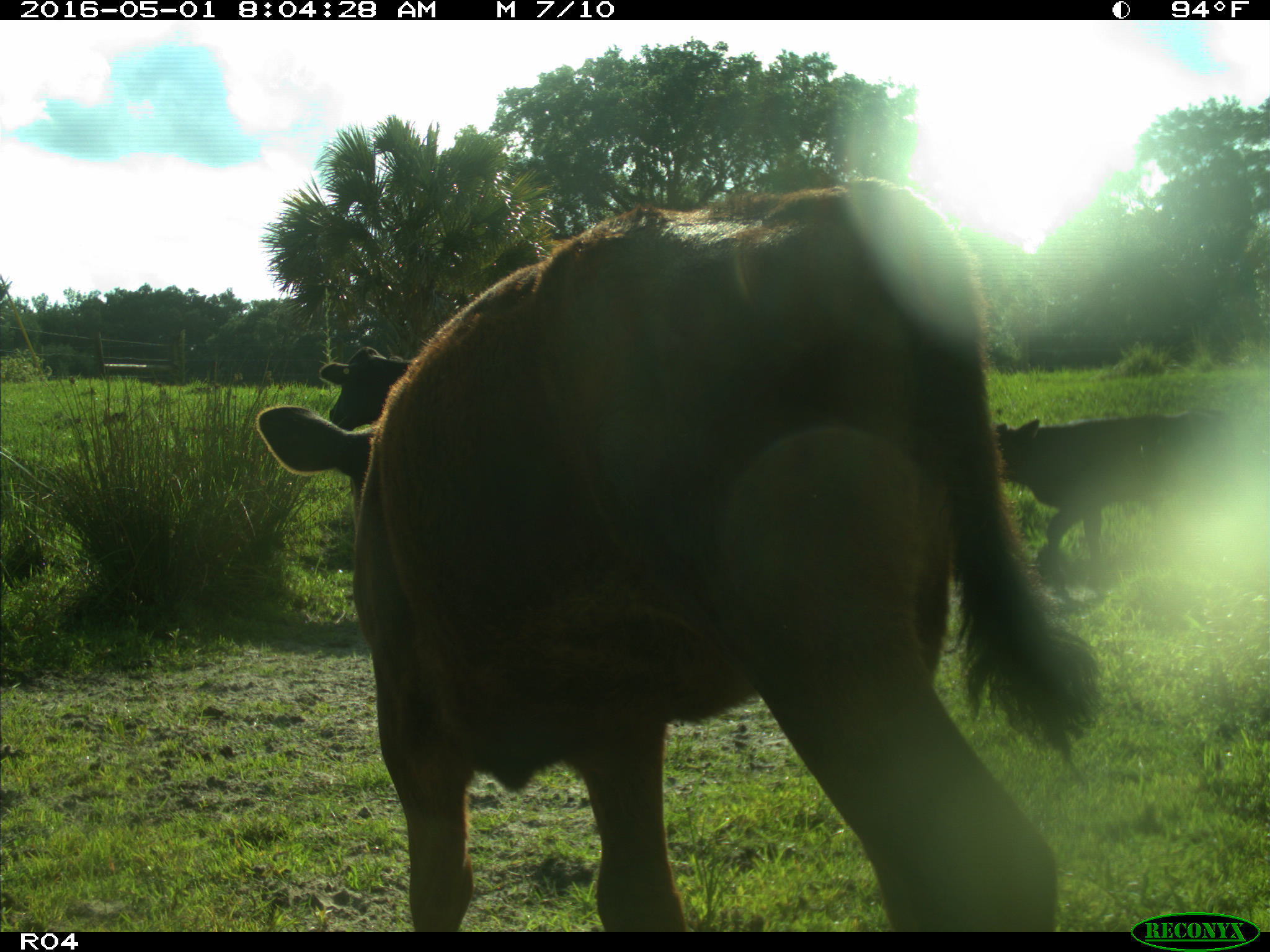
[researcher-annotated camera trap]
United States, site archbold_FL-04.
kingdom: Animalia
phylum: Chordata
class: Mammalia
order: Artiodactyla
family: Bovidae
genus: Bos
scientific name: Bos taurus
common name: domestic cow